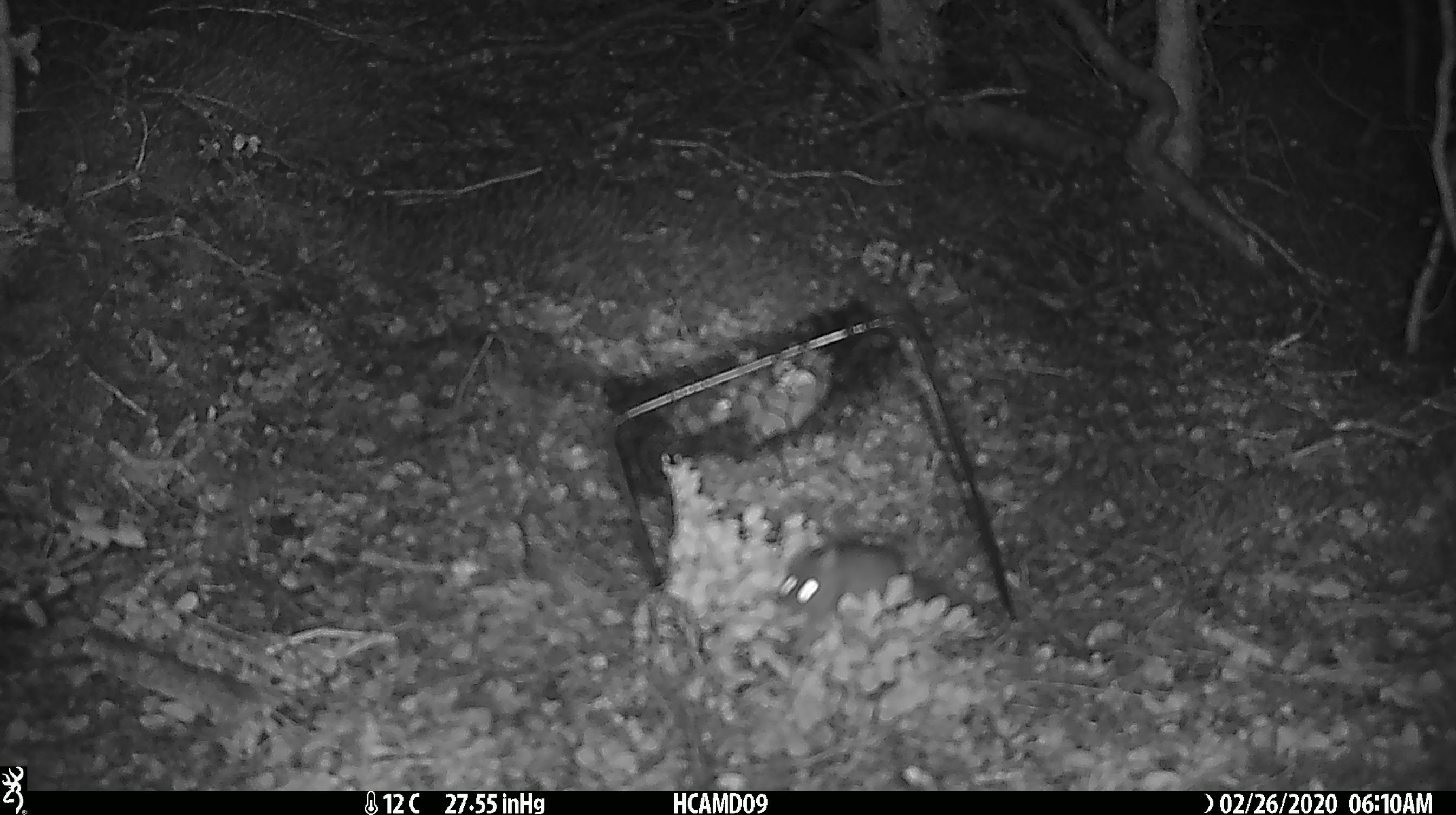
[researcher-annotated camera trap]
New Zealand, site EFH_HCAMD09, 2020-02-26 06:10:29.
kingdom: Animalia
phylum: Chordata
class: Mammalia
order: Rodentia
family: Muridae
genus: Mus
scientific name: Mus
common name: mouse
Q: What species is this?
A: Mouse (Mus).